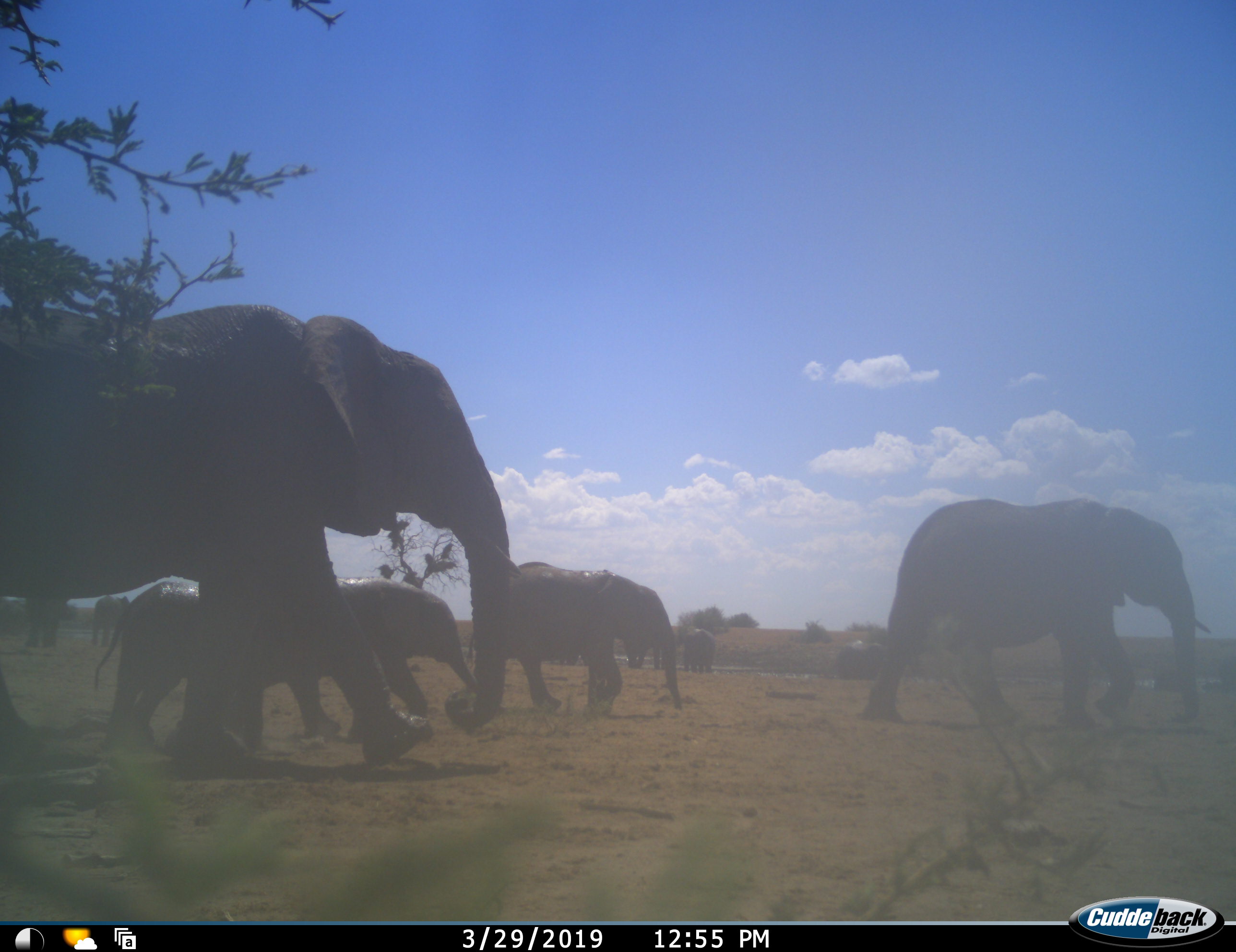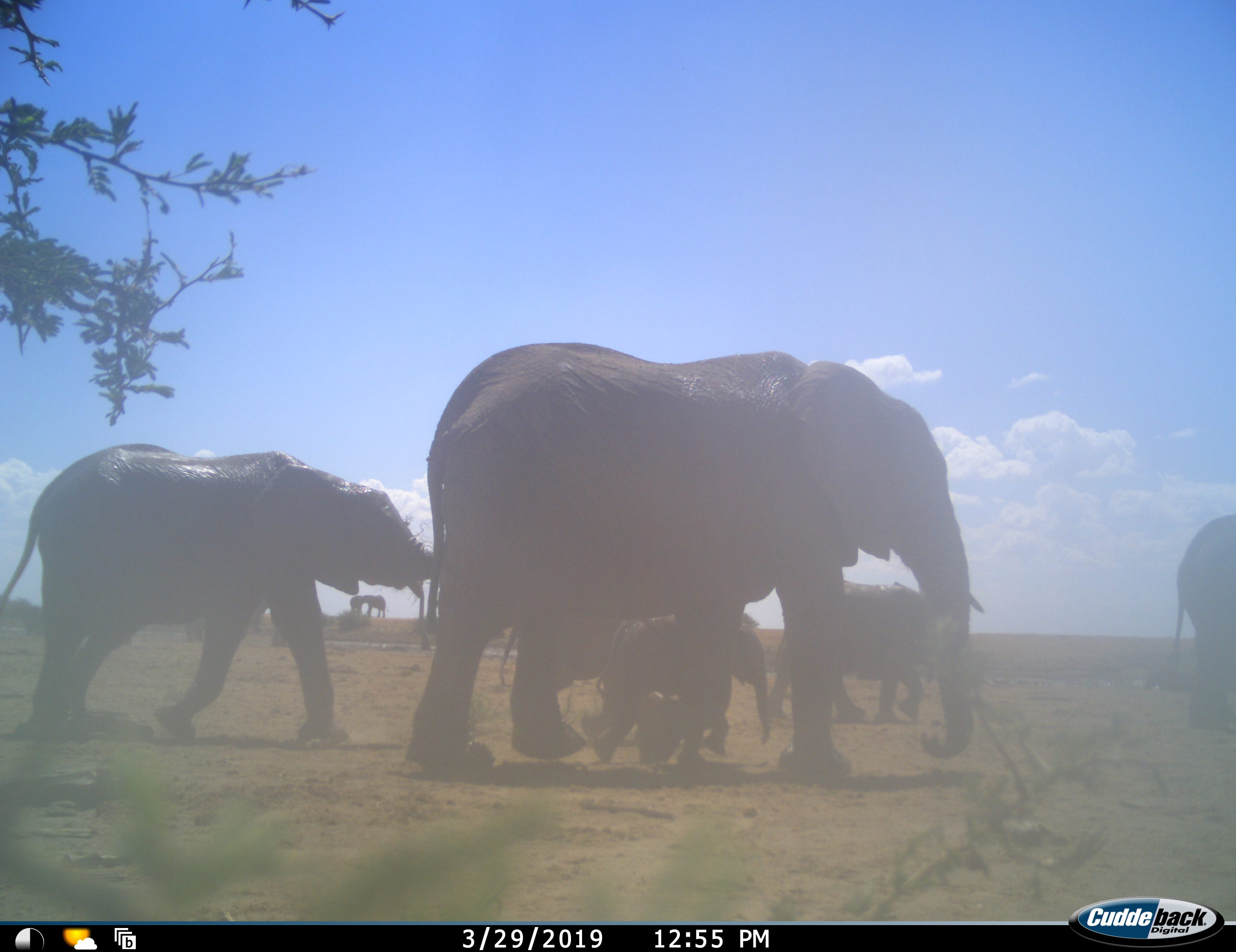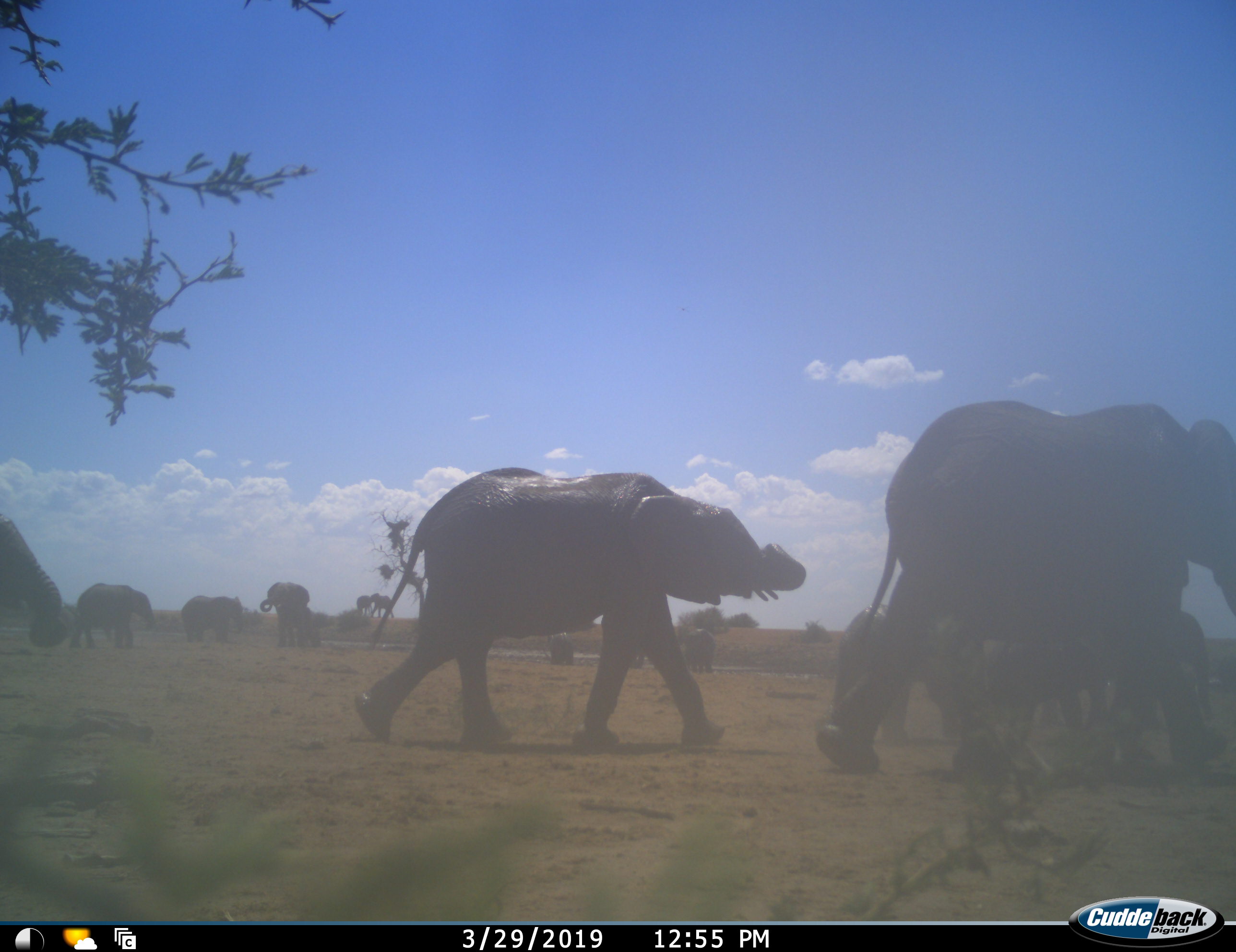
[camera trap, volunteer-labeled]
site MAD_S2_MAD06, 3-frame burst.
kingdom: Animalia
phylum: Chordata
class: Mammalia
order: Proboscidea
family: Elephantidae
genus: Loxodonta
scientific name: Loxodonta africana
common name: african bush elephant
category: elephant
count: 11-50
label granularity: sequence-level